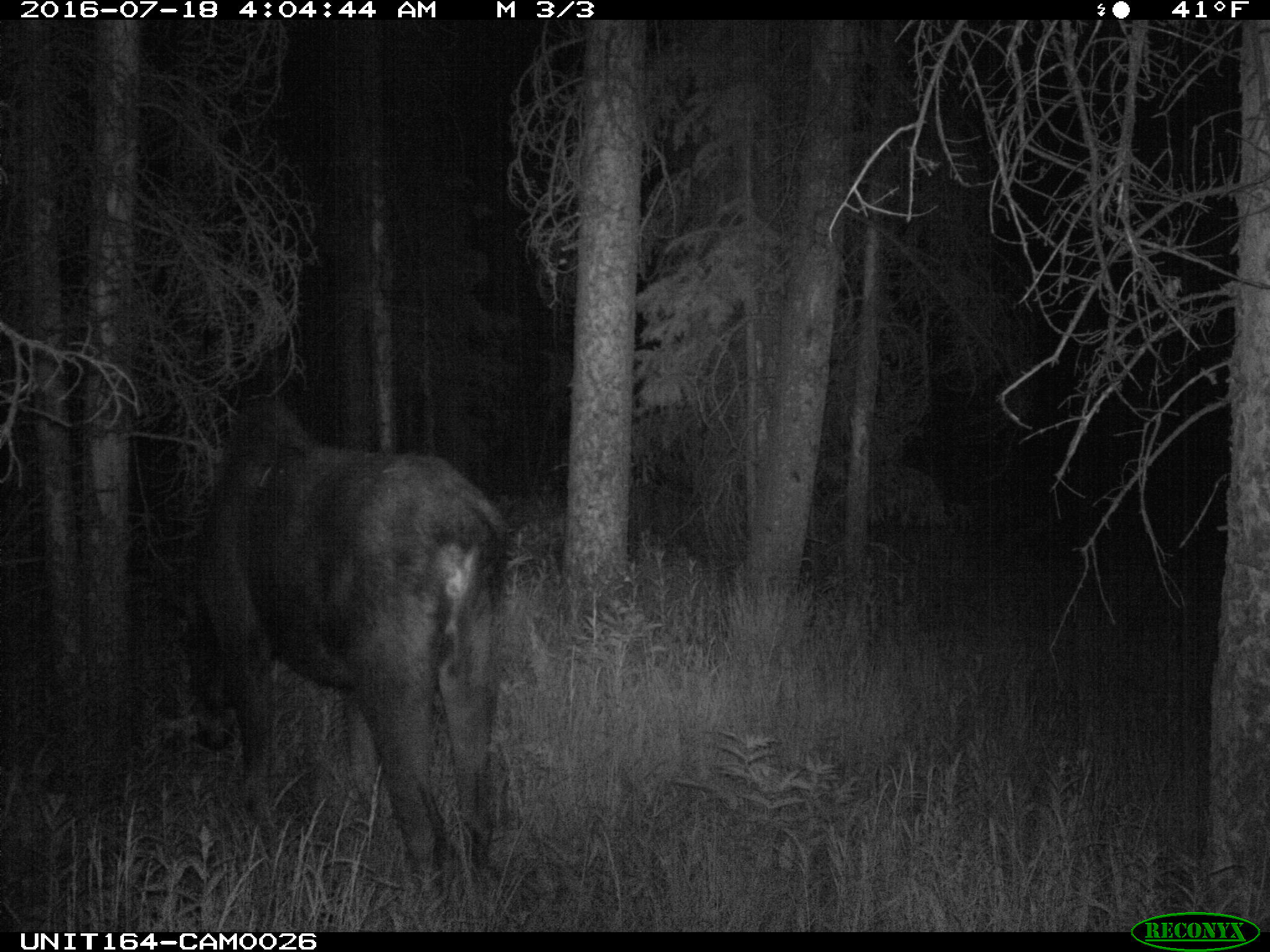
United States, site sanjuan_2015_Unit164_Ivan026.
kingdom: Animalia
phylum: Chordata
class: Mammalia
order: Artiodactyla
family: Cervidae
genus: Alces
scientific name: Alces alces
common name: moose